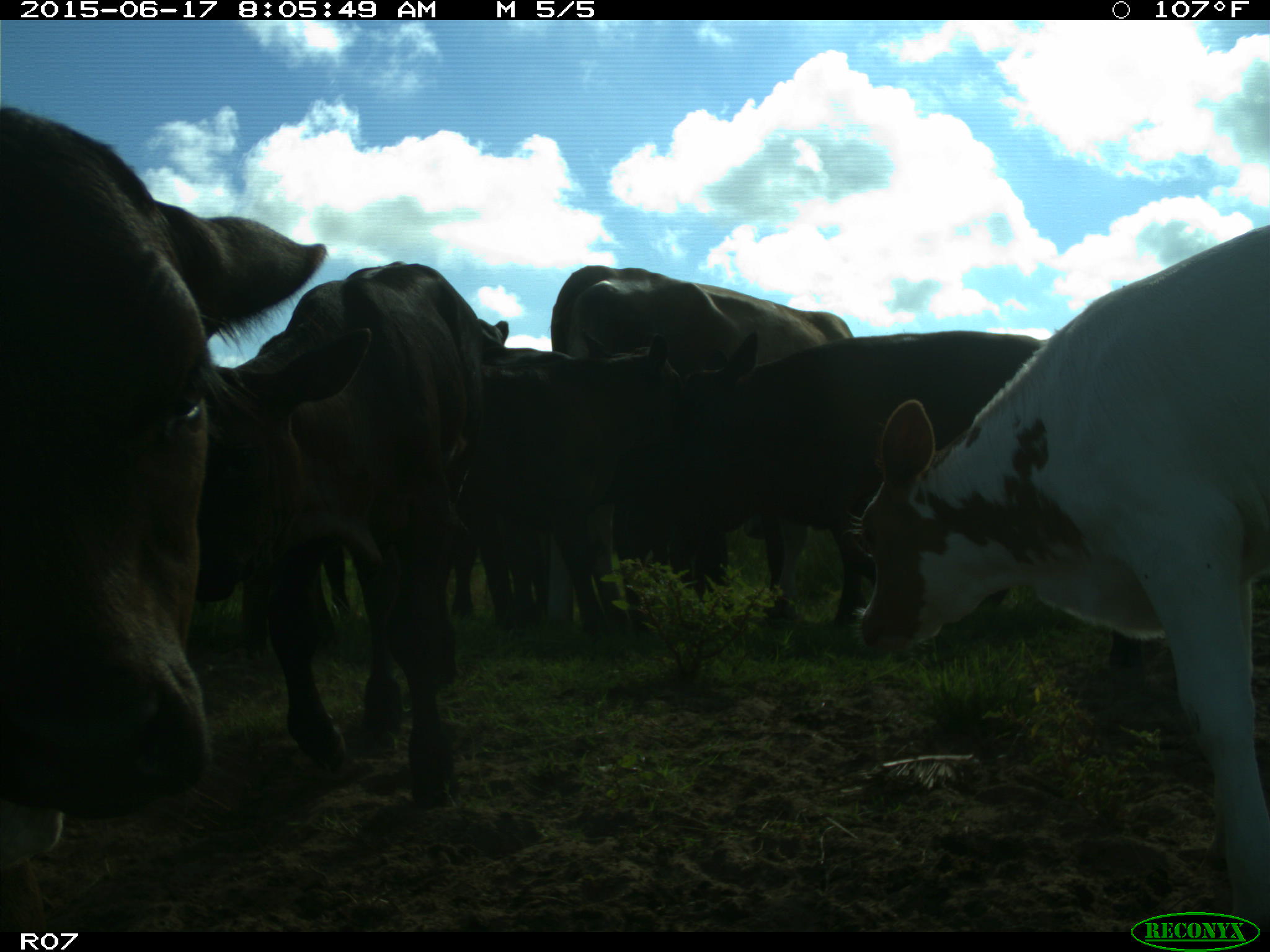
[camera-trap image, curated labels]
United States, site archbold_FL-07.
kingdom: Animalia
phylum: Chordata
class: Mammalia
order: Artiodactyla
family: Bovidae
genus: Bos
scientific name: Bos taurus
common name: domestic cow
Bos taurus (domestic cow).